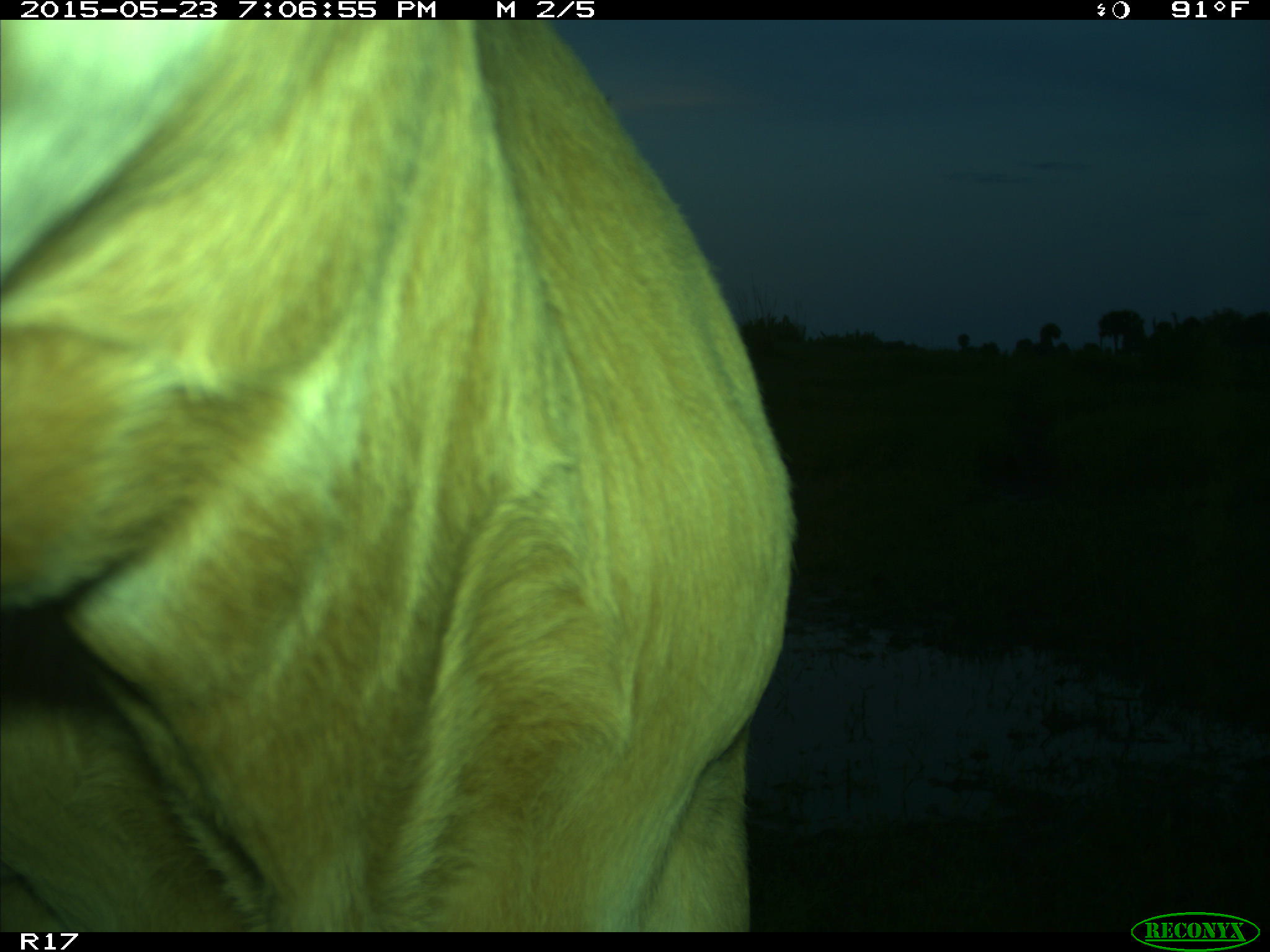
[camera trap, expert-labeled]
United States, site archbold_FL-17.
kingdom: Animalia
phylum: Chordata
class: Mammalia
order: Artiodactyla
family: Bovidae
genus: Bos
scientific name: Bos taurus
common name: domestic cow